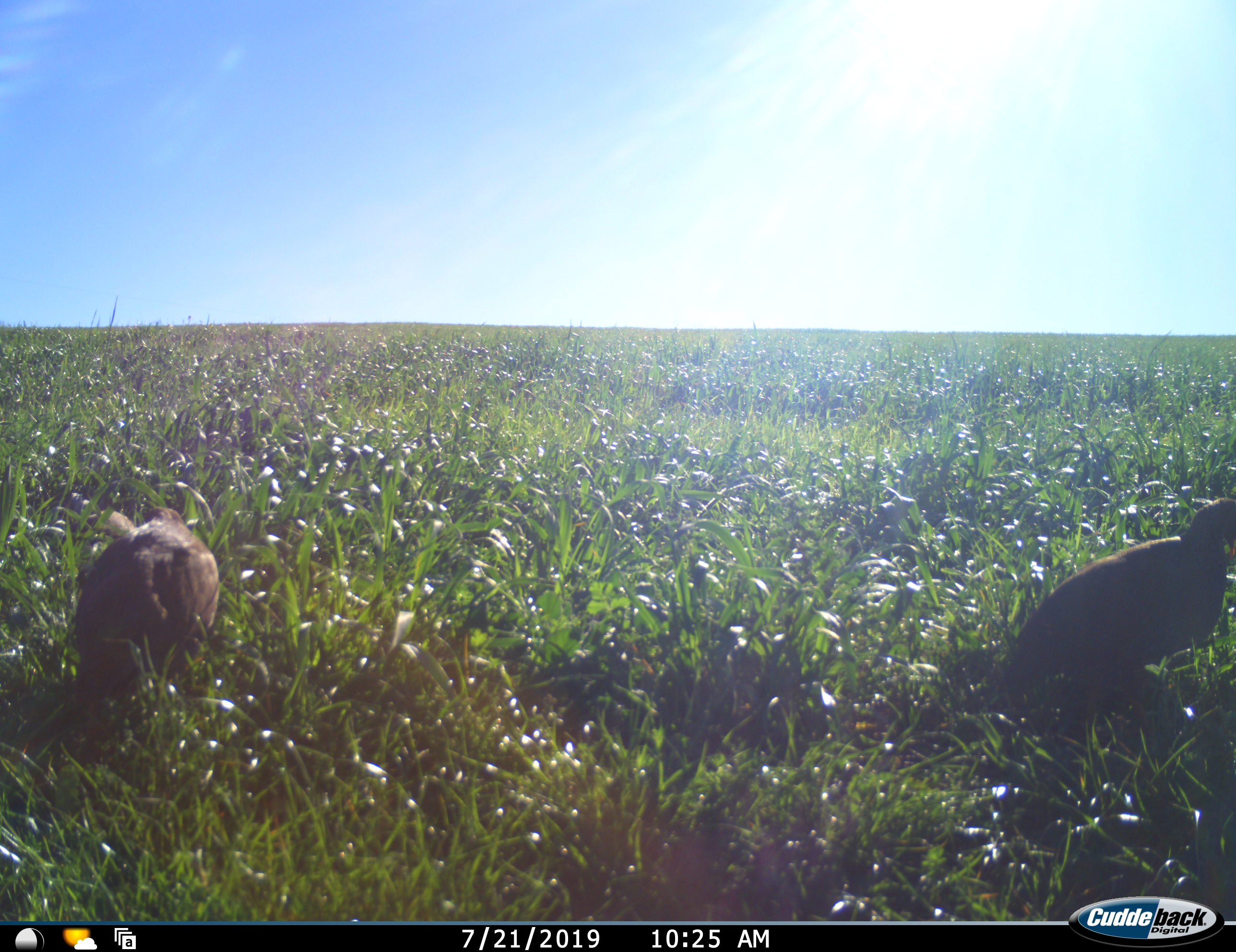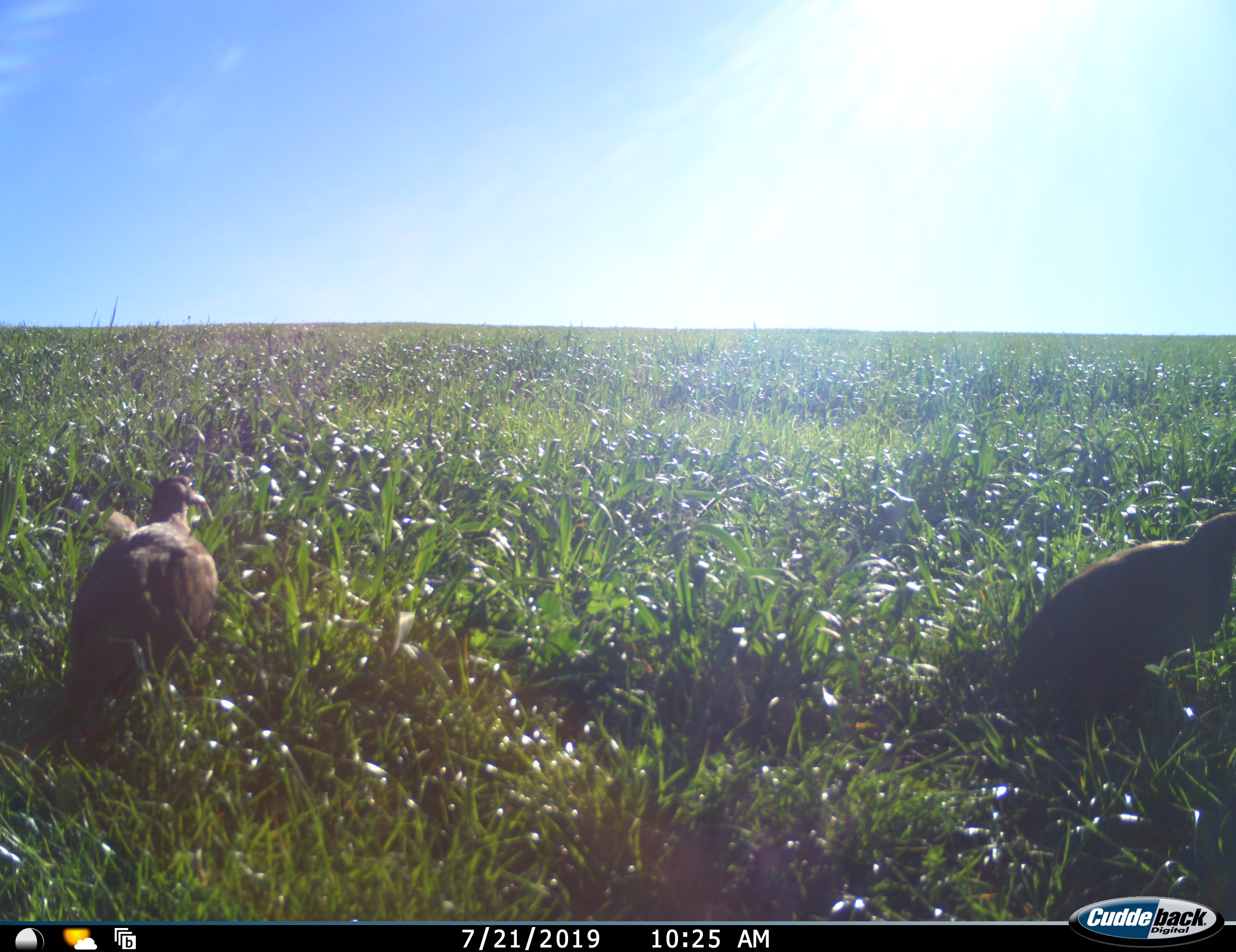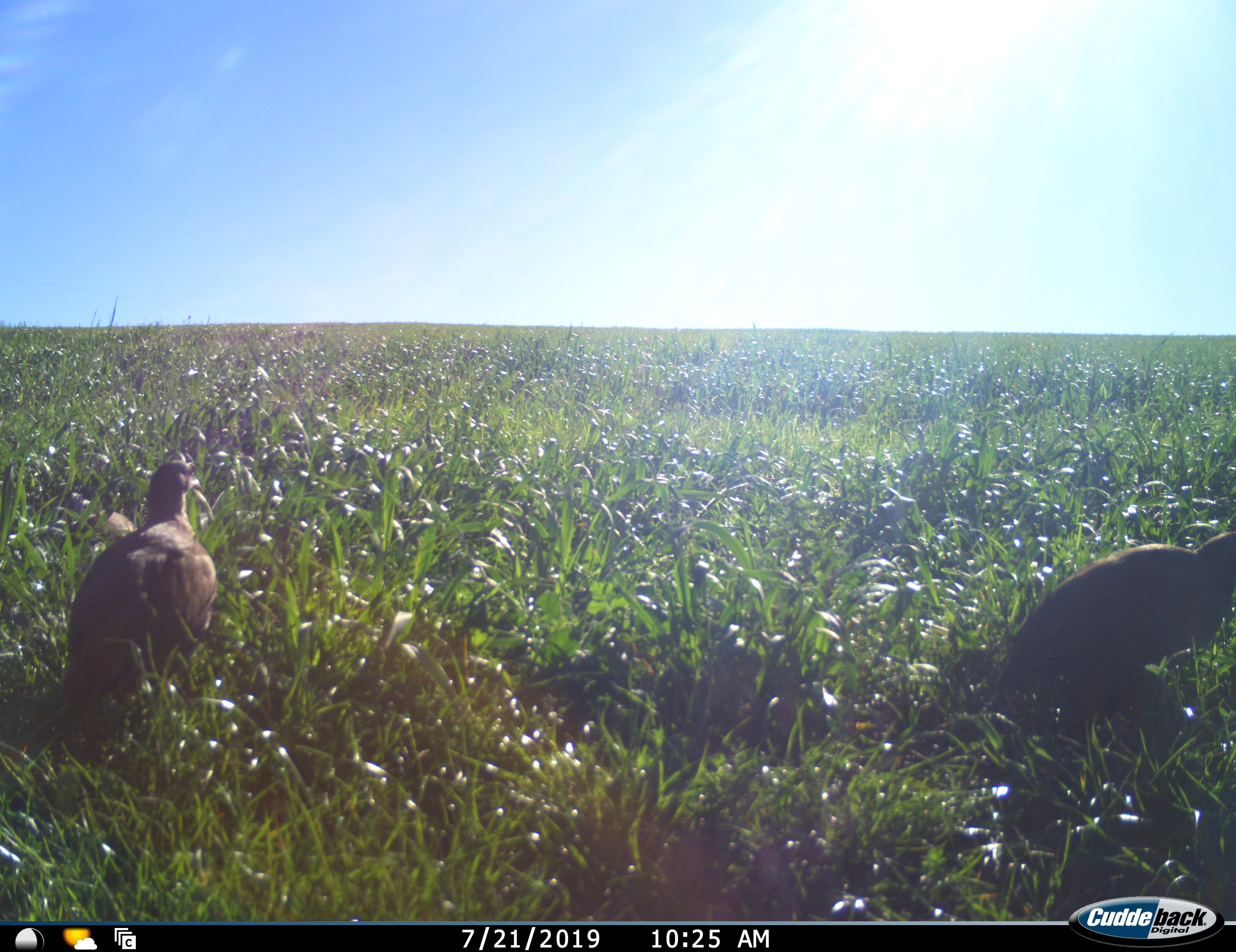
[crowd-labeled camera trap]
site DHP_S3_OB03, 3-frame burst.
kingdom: Animalia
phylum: Chordata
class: Aves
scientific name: Aves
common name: bird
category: birdother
Birdother (bird) (Aves), count 2. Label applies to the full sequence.